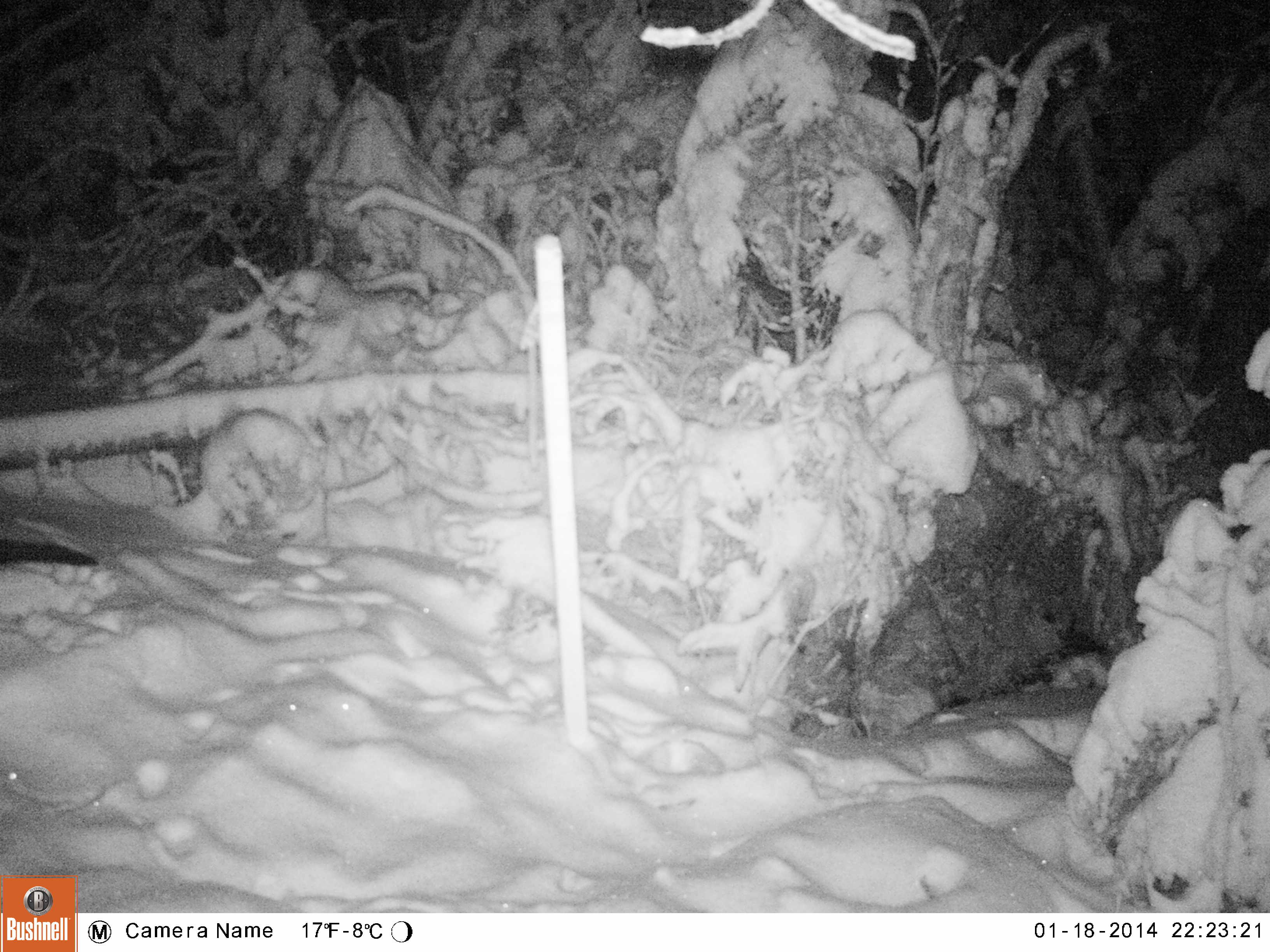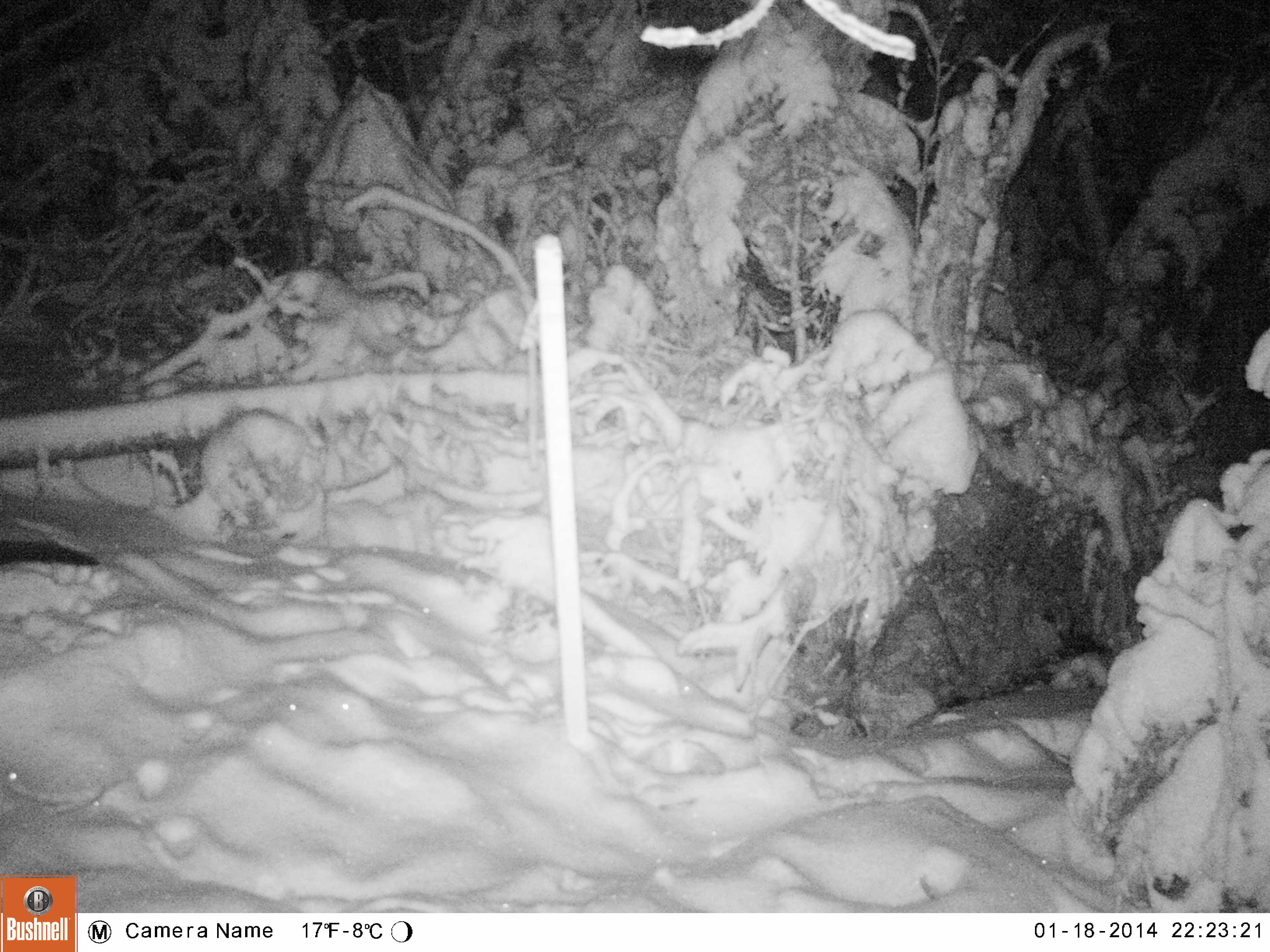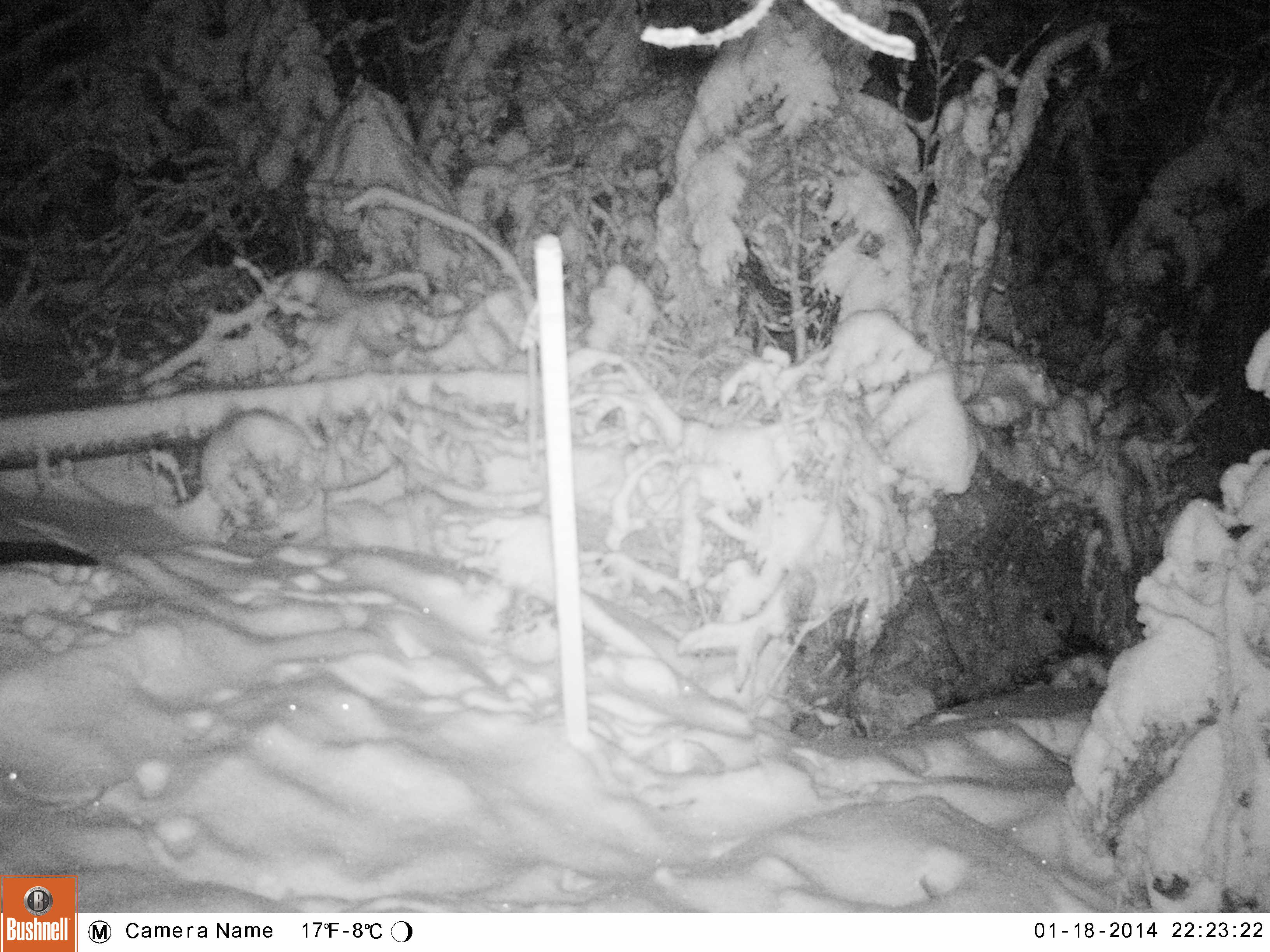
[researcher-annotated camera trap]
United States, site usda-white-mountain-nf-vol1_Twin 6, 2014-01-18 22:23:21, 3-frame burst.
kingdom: Animalia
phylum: Chordata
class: Mammalia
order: Carnivora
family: Mustelidae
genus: Pekania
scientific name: Pekania pennanti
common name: fisher